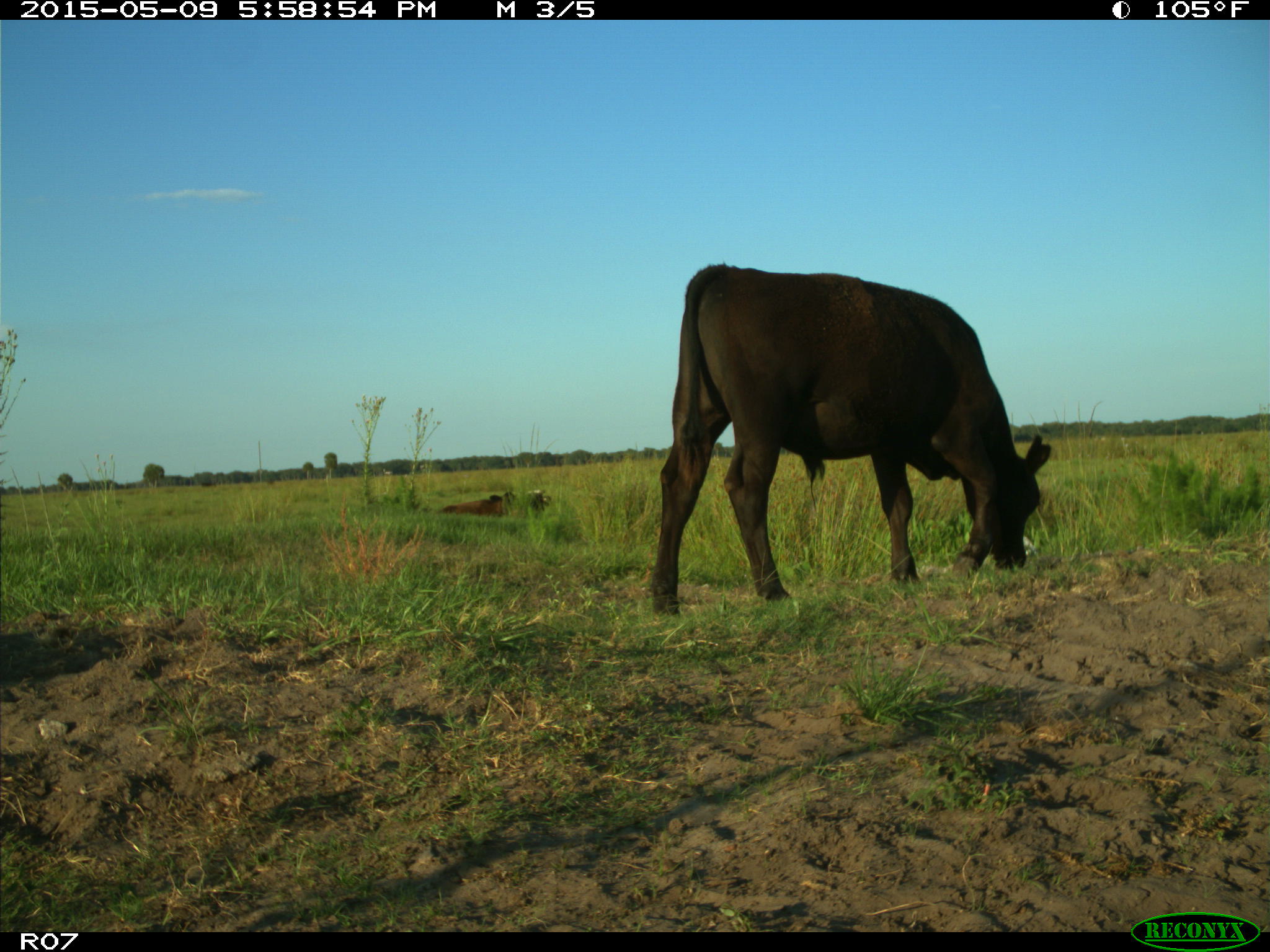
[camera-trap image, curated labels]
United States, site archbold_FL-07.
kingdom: Animalia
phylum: Chordata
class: Mammalia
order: Artiodactyla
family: Bovidae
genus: Bos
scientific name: Bos taurus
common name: domestic cow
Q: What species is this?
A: Bos taurus (domestic cow).